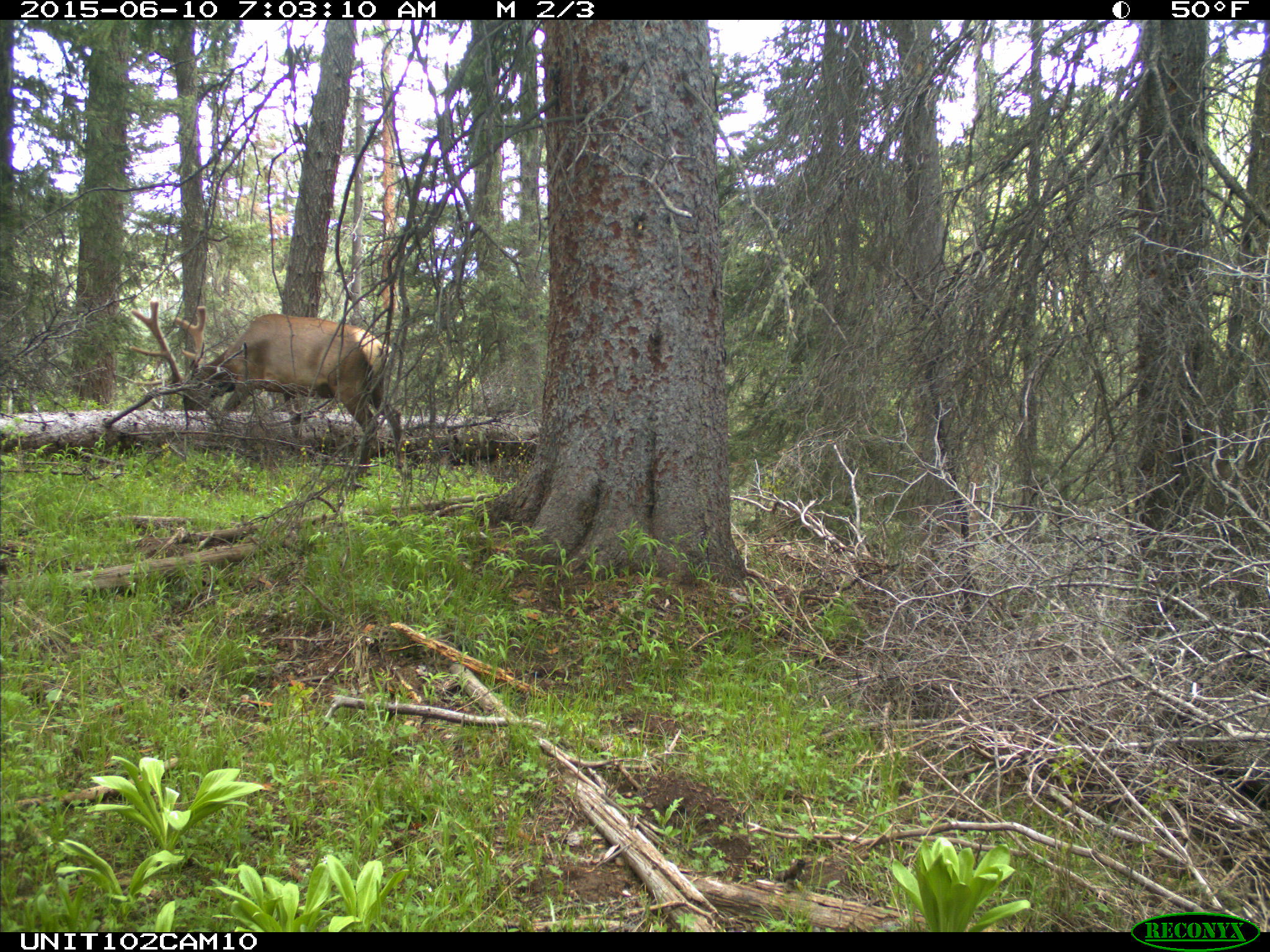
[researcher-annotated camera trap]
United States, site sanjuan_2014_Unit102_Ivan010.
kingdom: Animalia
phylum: Chordata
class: Mammalia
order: Artiodactyla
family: Cervidae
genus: Cervus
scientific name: Cervus elaphus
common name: red deer